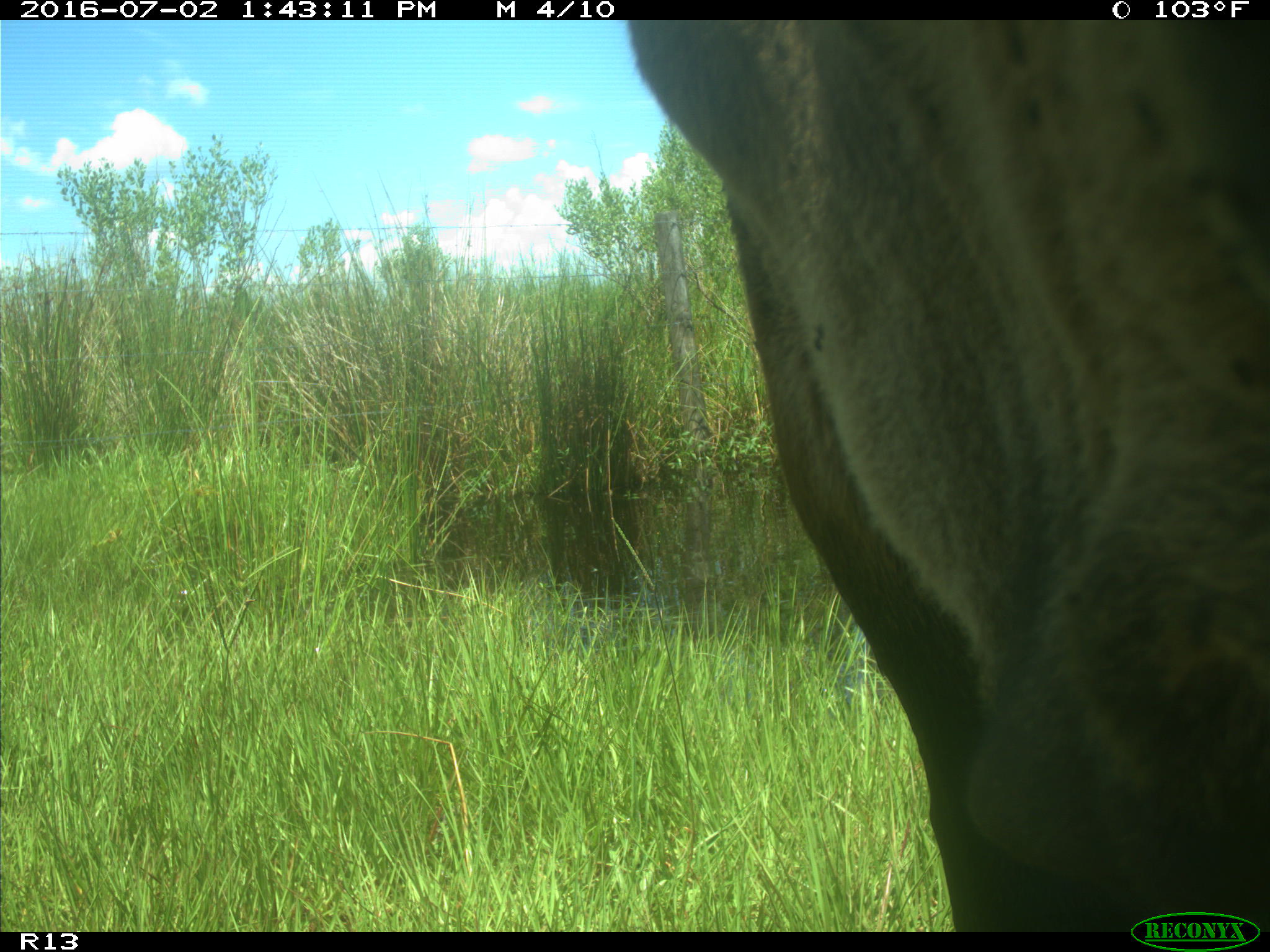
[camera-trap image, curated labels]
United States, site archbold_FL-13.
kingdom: Animalia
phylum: Chordata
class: Mammalia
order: Artiodactyla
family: Bovidae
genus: Bos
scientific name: Bos taurus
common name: domestic cow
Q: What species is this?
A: Bos taurus (domestic cow).